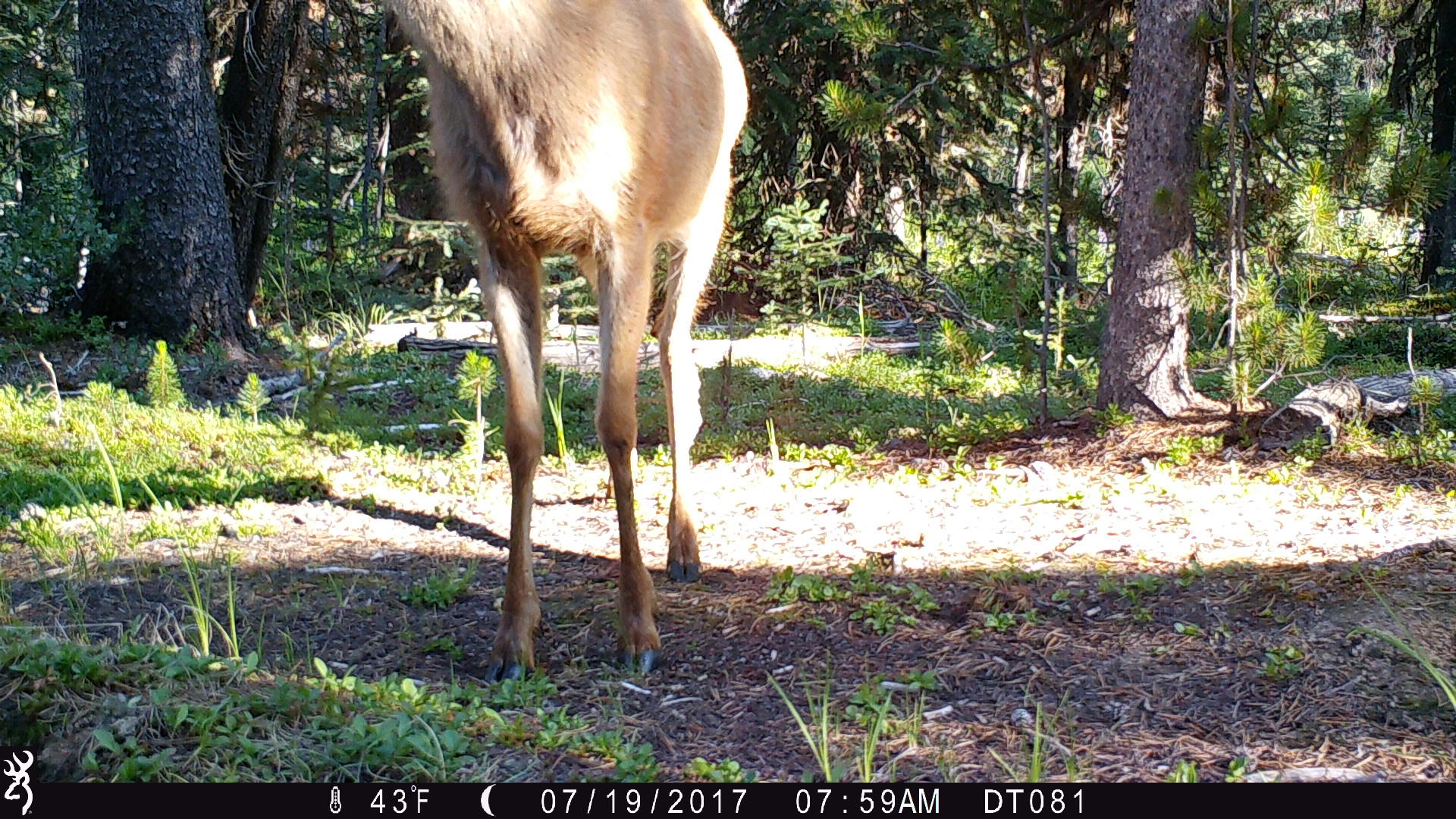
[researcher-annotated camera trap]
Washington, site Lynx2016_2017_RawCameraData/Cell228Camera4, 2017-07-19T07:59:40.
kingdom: Animalia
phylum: Chordata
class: Mammalia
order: Artiodactyla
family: Cervidae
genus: Odocoileus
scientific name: Odocoileus hemionus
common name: mule deer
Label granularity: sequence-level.